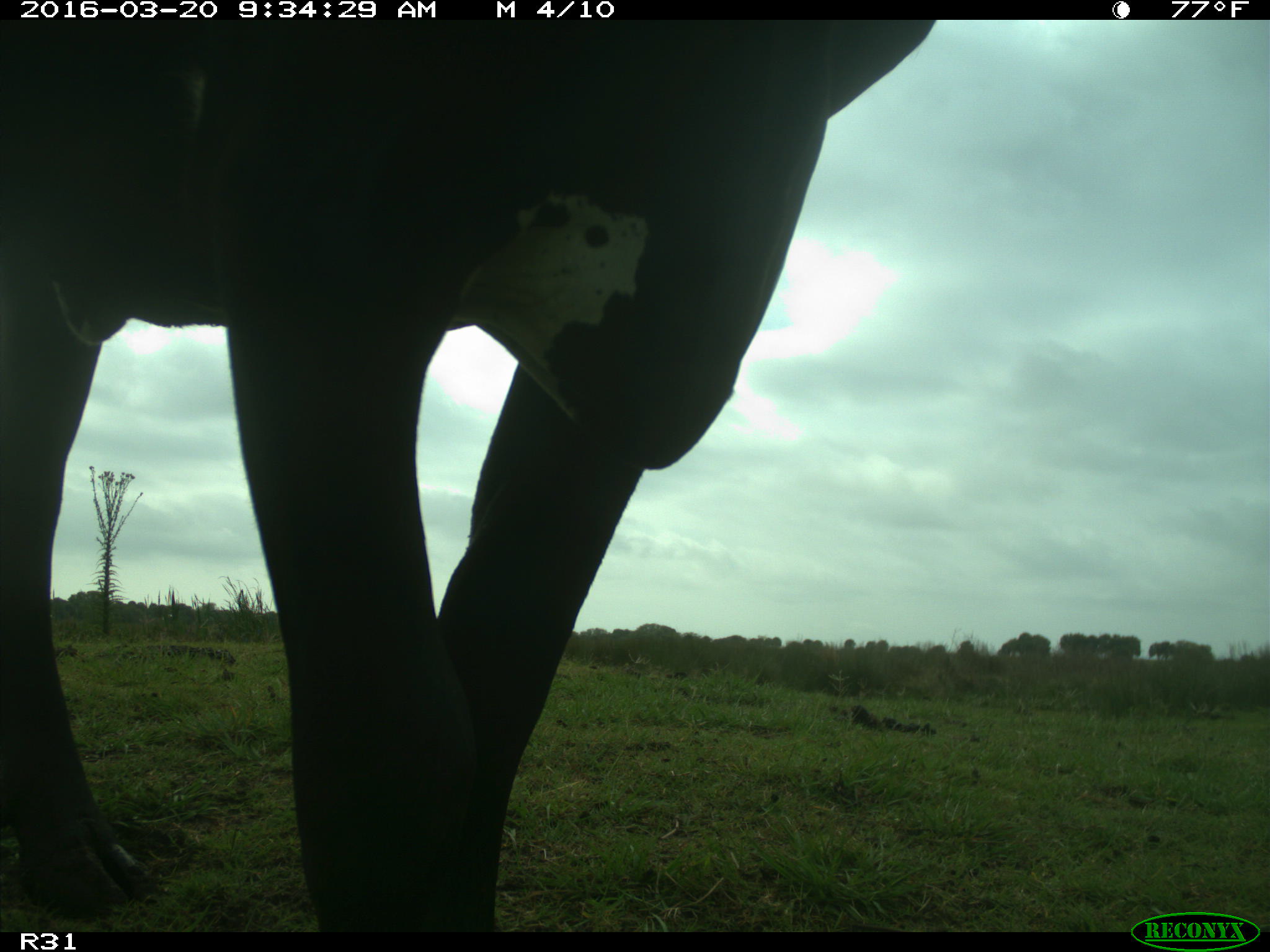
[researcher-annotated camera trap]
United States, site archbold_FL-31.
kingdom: Animalia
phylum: Chordata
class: Mammalia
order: Artiodactyla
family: Bovidae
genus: Bos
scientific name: Bos taurus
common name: domestic cow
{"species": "Bos taurus (domestic cow)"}